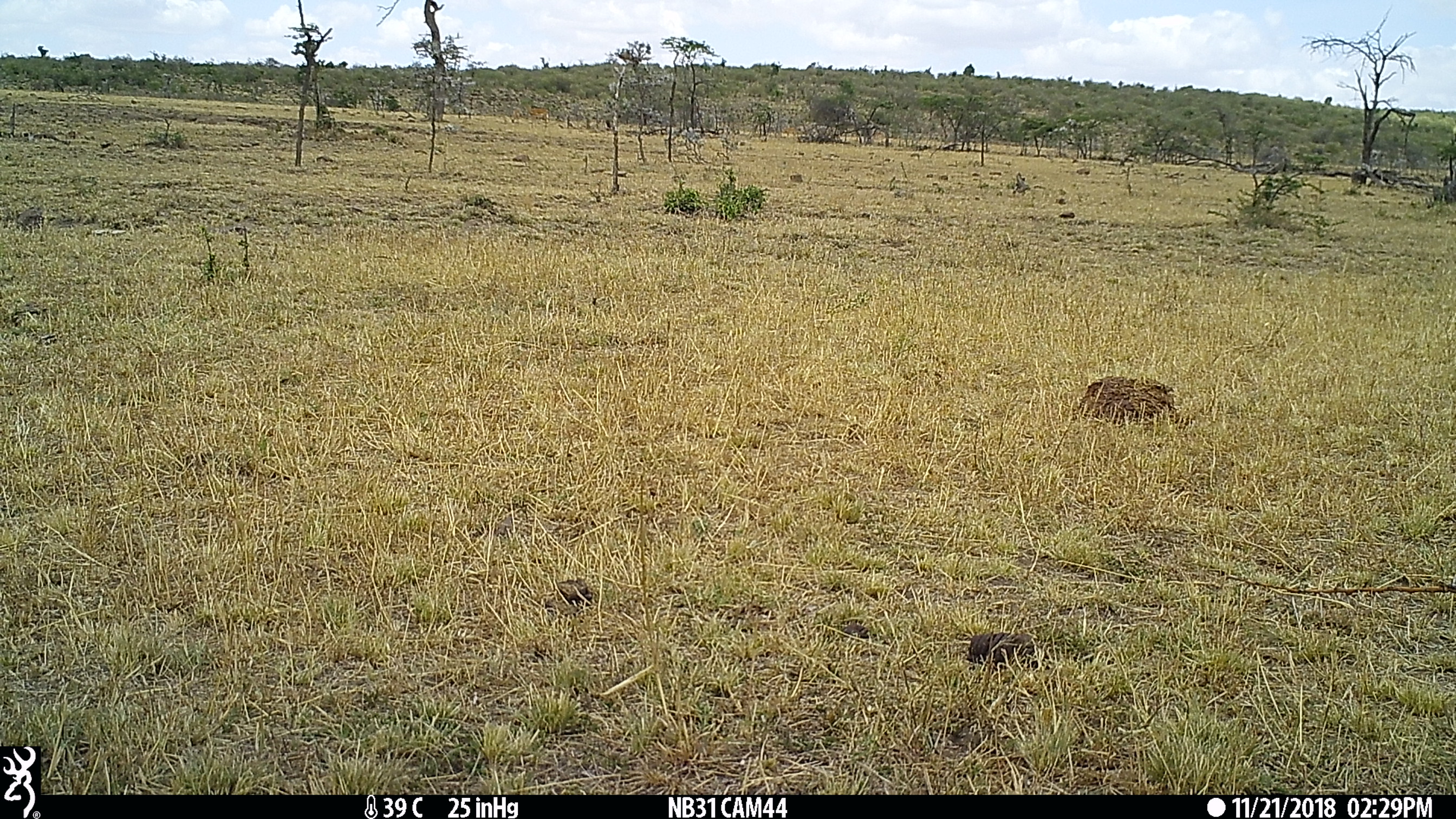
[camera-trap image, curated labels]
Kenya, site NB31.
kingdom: Animalia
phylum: Chordata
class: Mammalia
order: Artiodactyla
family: Bovidae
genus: Aepyceros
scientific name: Aepyceros melampus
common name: impala